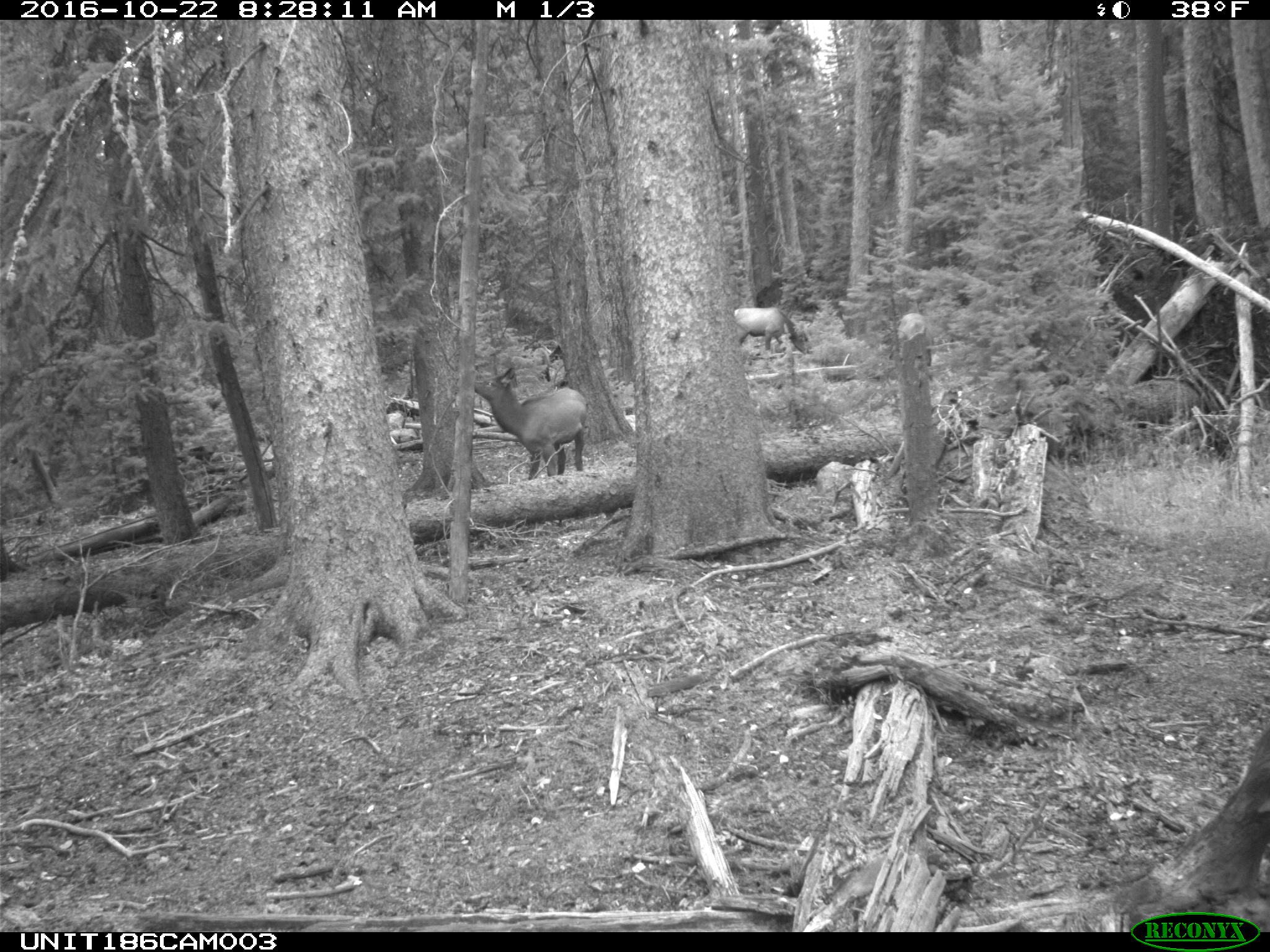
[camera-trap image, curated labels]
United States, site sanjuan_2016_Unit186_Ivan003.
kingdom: Animalia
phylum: Chordata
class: Mammalia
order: Artiodactyla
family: Cervidae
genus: Cervus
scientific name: Cervus elaphus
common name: red deer